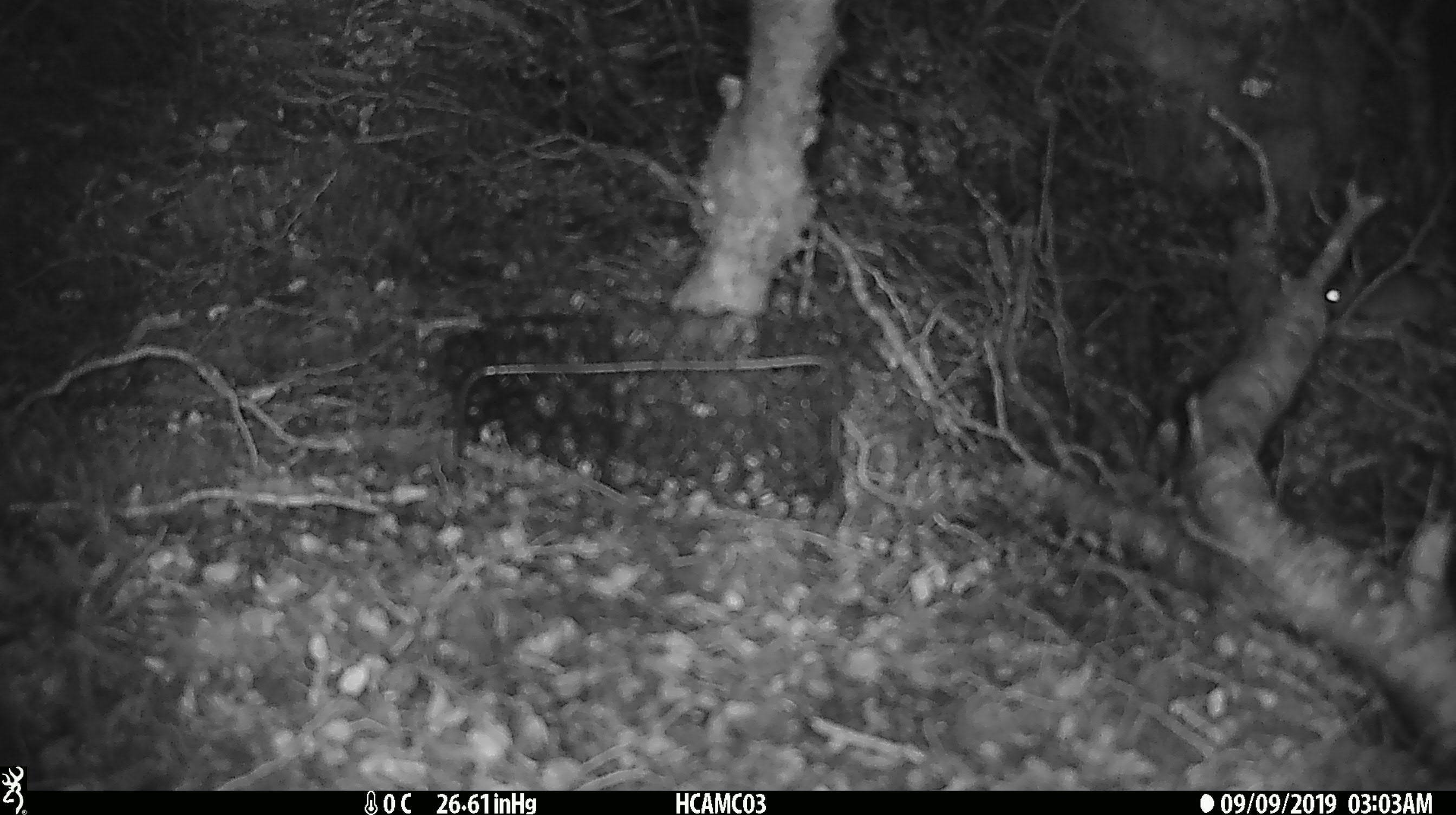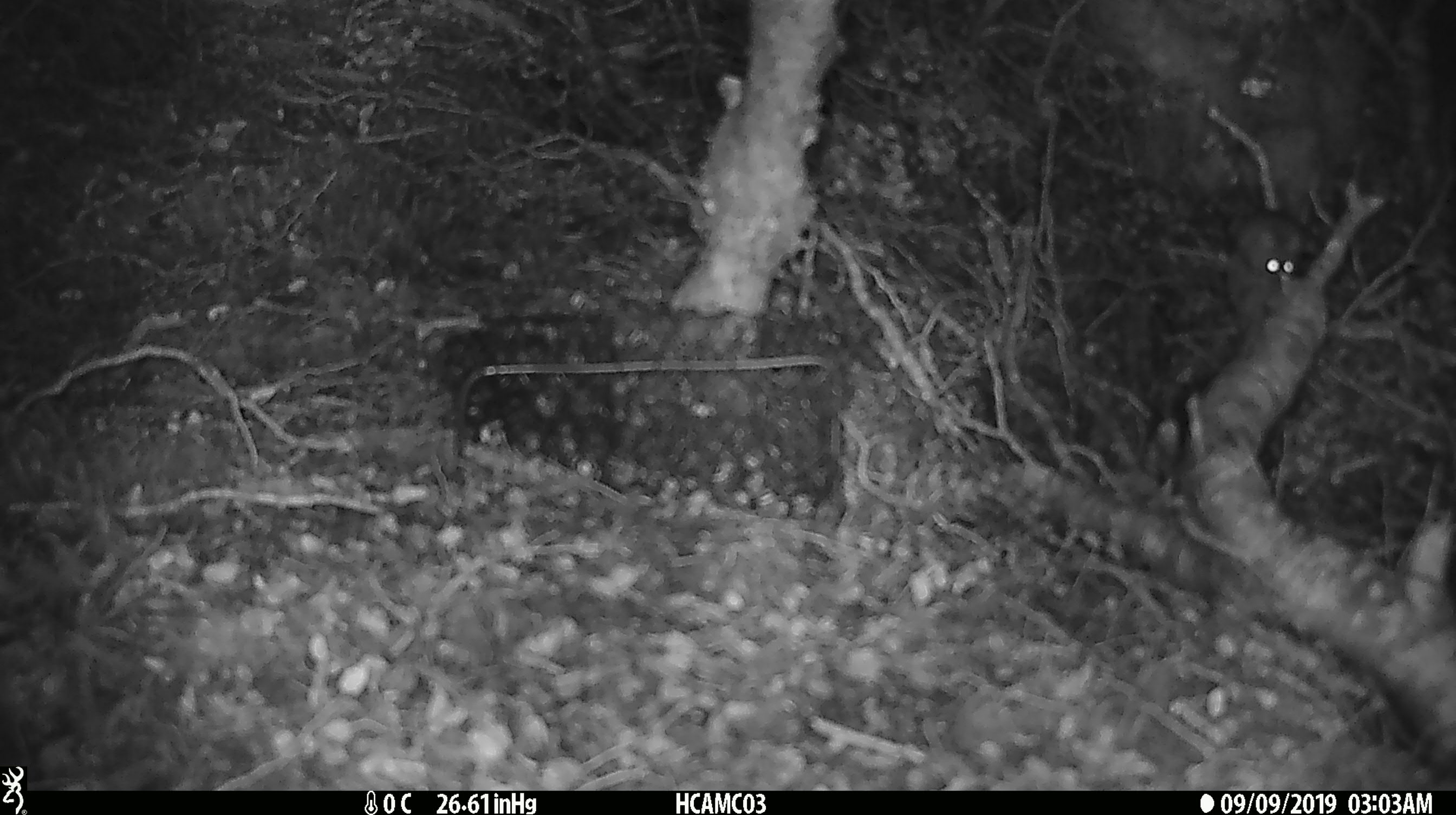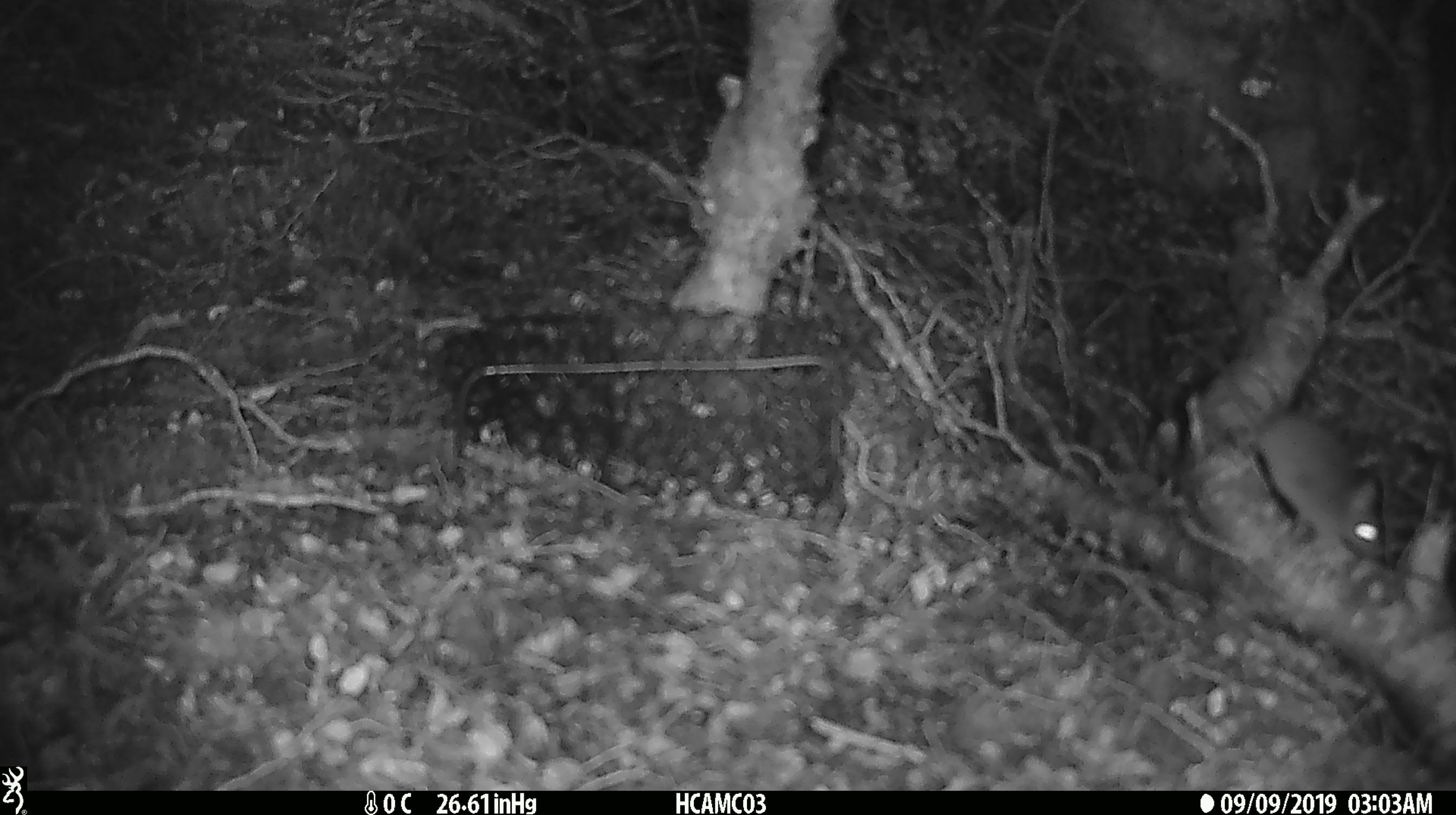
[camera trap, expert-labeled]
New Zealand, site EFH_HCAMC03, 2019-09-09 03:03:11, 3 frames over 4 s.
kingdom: Animalia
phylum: Chordata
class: Mammalia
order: Rodentia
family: Muridae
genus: Mus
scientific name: Mus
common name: mouse